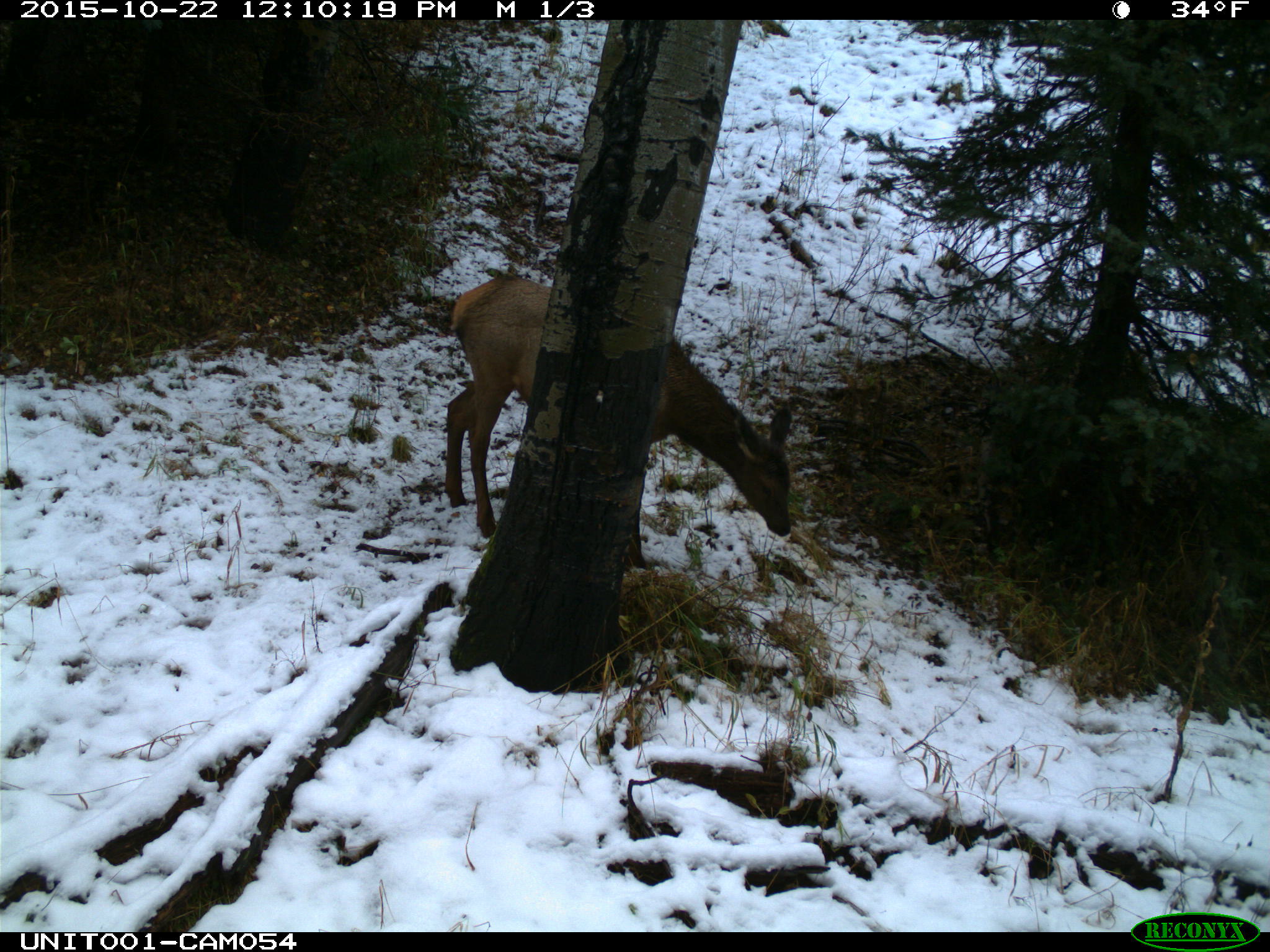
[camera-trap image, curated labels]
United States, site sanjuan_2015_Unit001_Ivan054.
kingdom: Animalia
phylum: Chordata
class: Mammalia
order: Artiodactyla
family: Cervidae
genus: Cervus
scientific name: Cervus elaphus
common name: red deer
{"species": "Cervus elaphus (red deer)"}